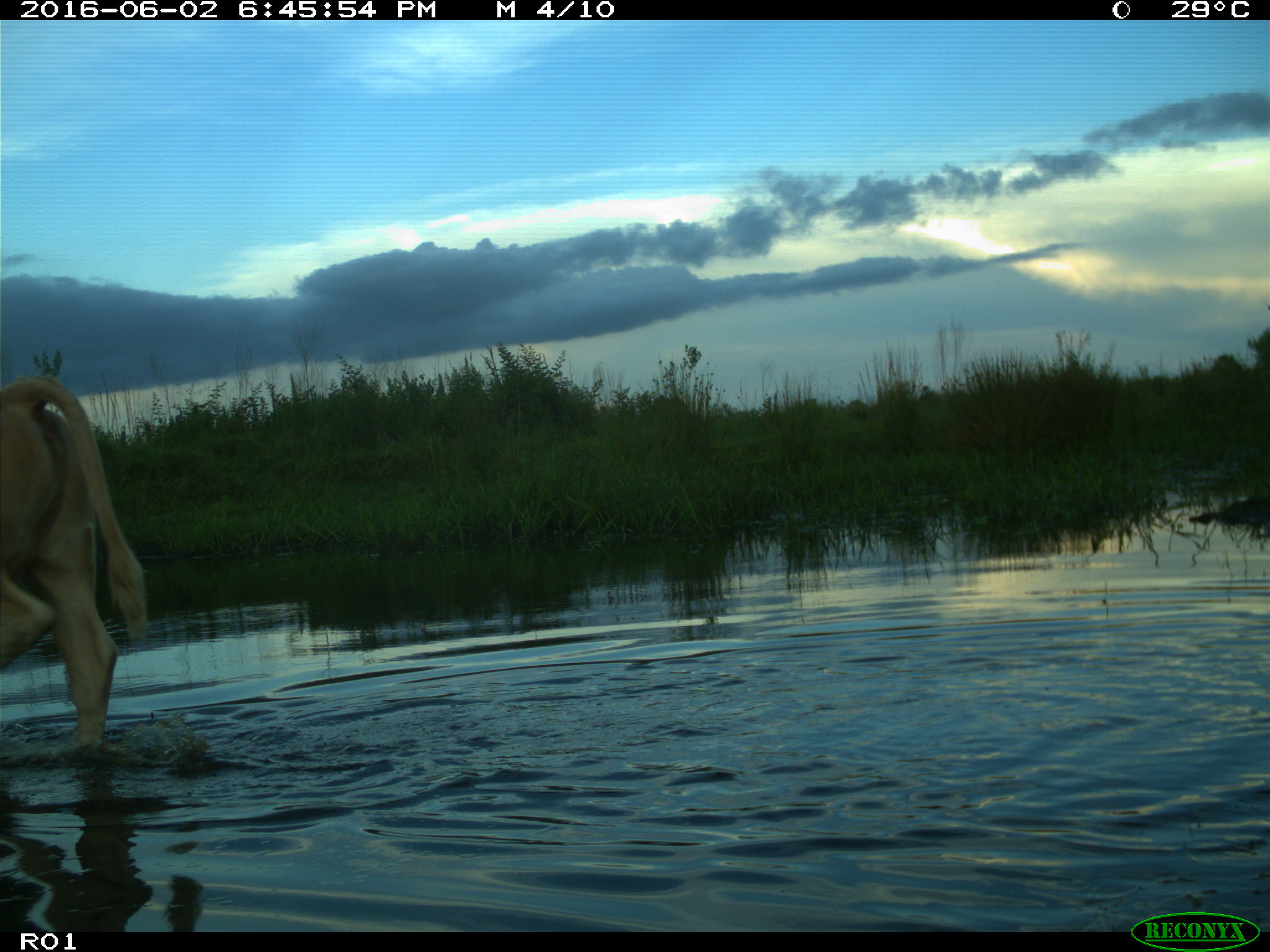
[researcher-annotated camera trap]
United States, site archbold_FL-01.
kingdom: Animalia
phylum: Chordata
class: Mammalia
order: Artiodactyla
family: Bovidae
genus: Bos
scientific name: Bos taurus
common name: domestic cow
Bos taurus (domestic cow).